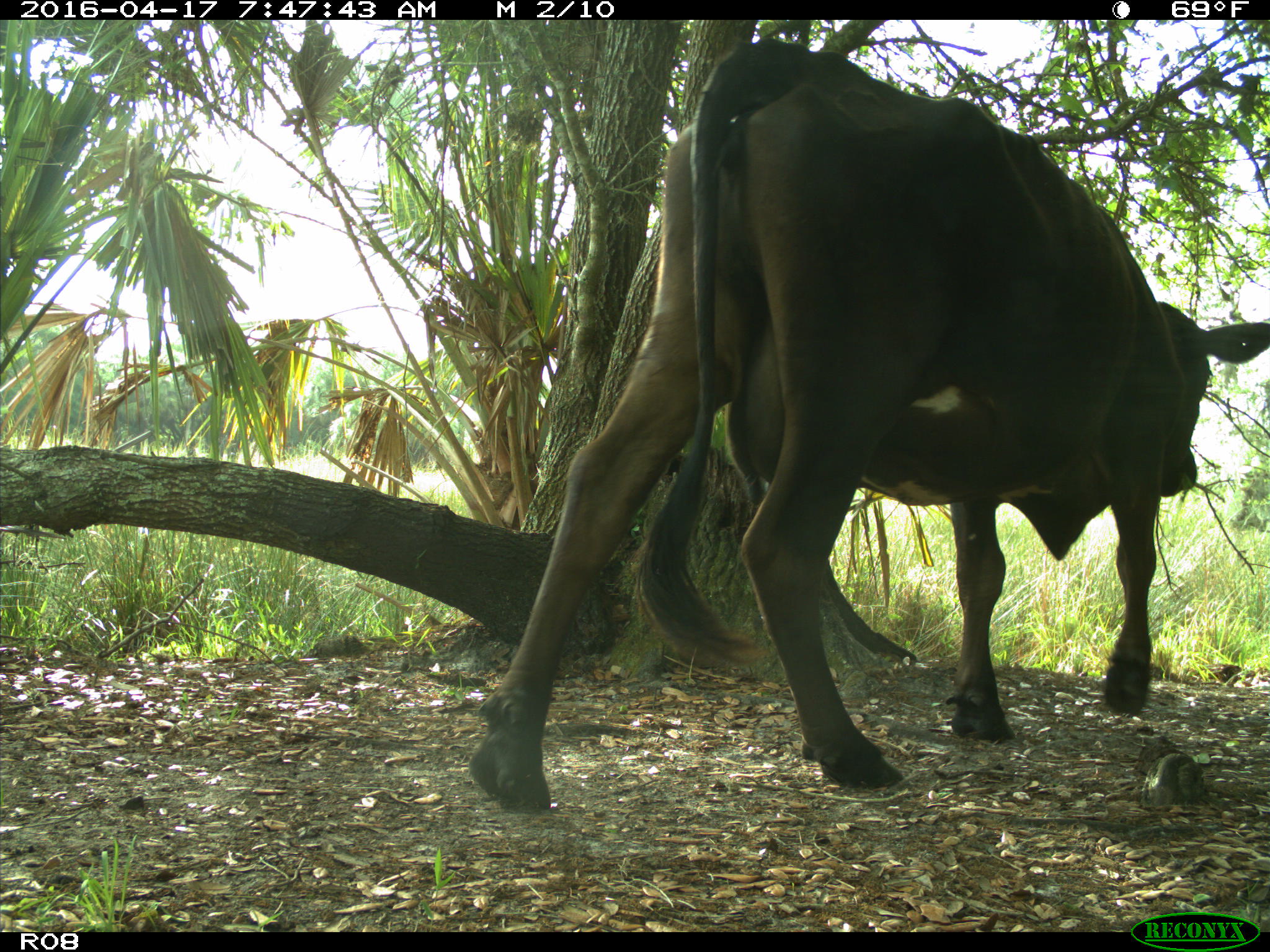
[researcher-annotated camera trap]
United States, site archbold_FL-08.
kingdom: Animalia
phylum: Chordata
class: Mammalia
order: Artiodactyla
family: Bovidae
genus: Bos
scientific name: Bos taurus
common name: domestic cow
Bos taurus (domestic cow).